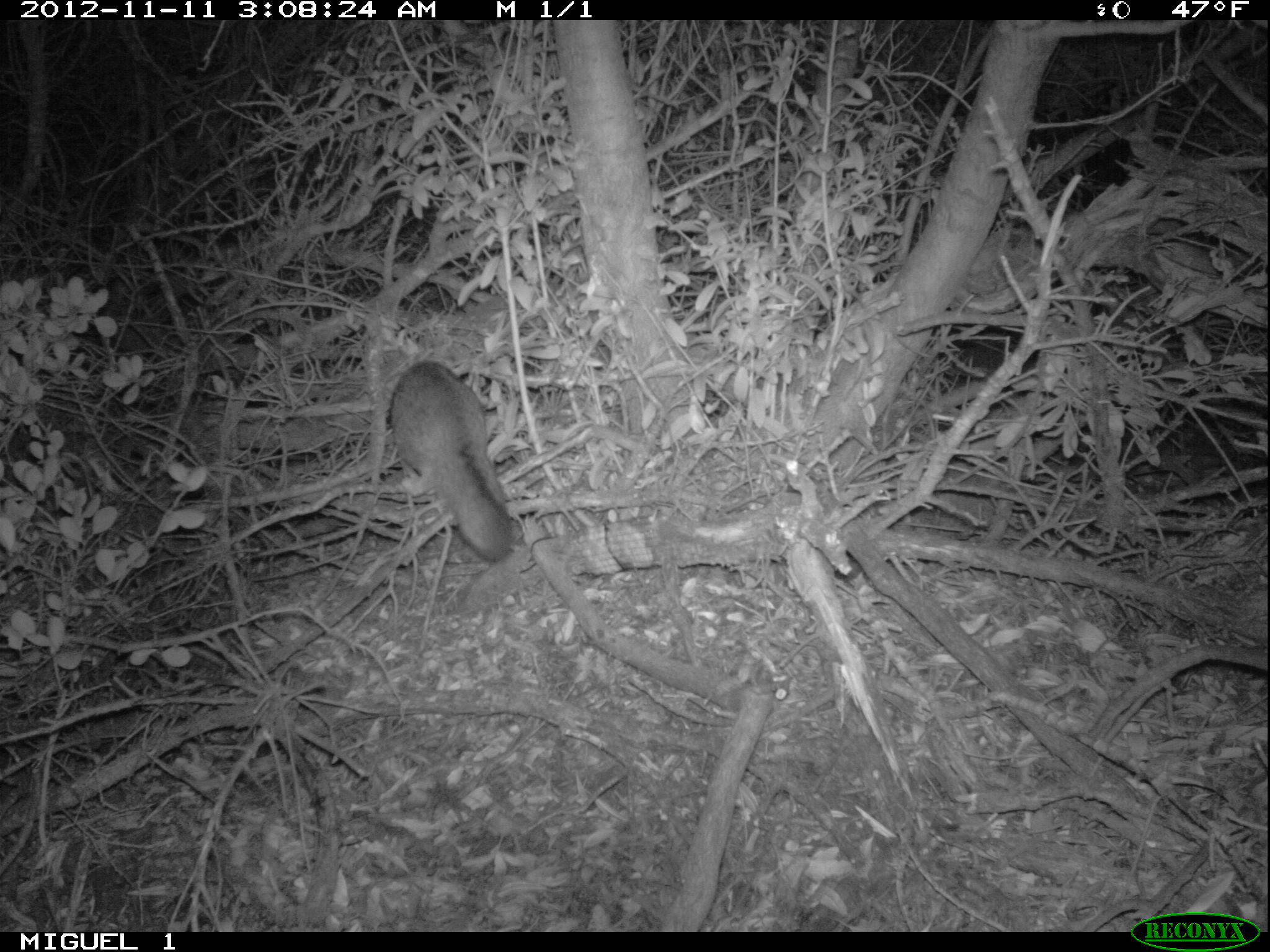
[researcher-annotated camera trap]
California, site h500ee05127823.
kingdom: Animalia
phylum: Chordata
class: Mammalia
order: Carnivora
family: Canidae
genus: Urocyon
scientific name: Urocyon littoralis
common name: island fox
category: fox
Fox (island fox) (Urocyon littoralis).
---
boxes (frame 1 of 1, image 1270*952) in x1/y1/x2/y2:
fox: 388/360/512/560